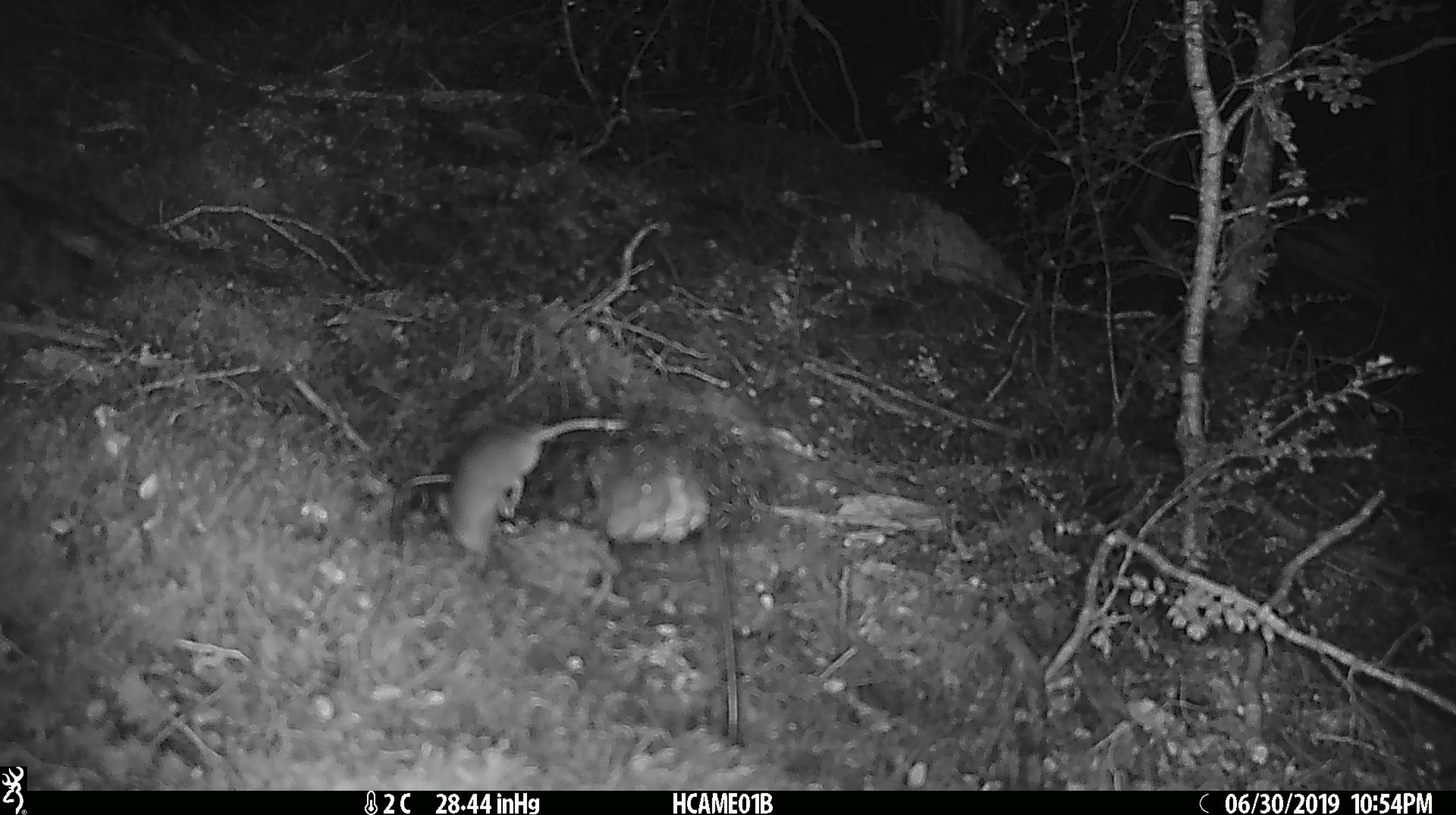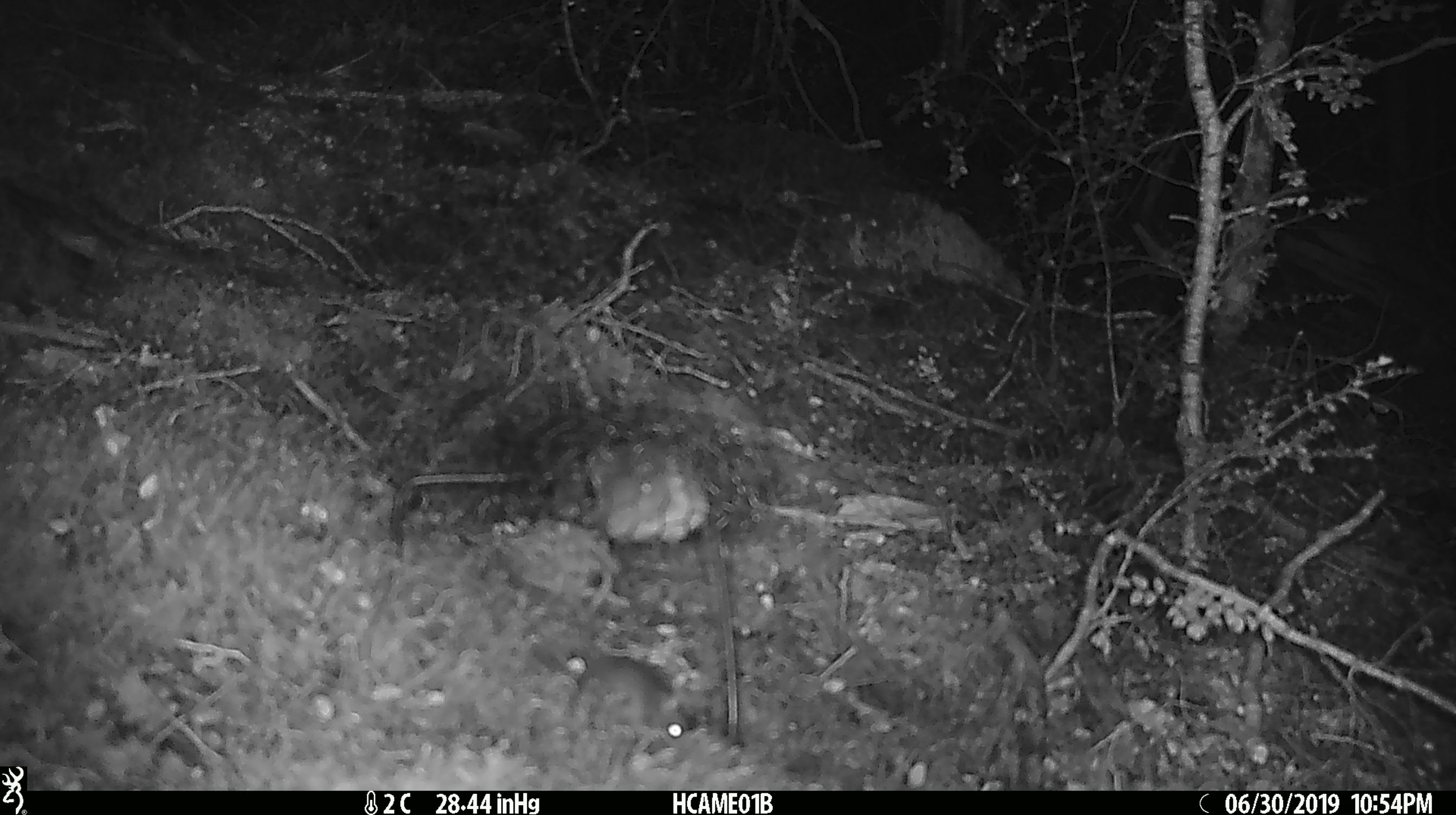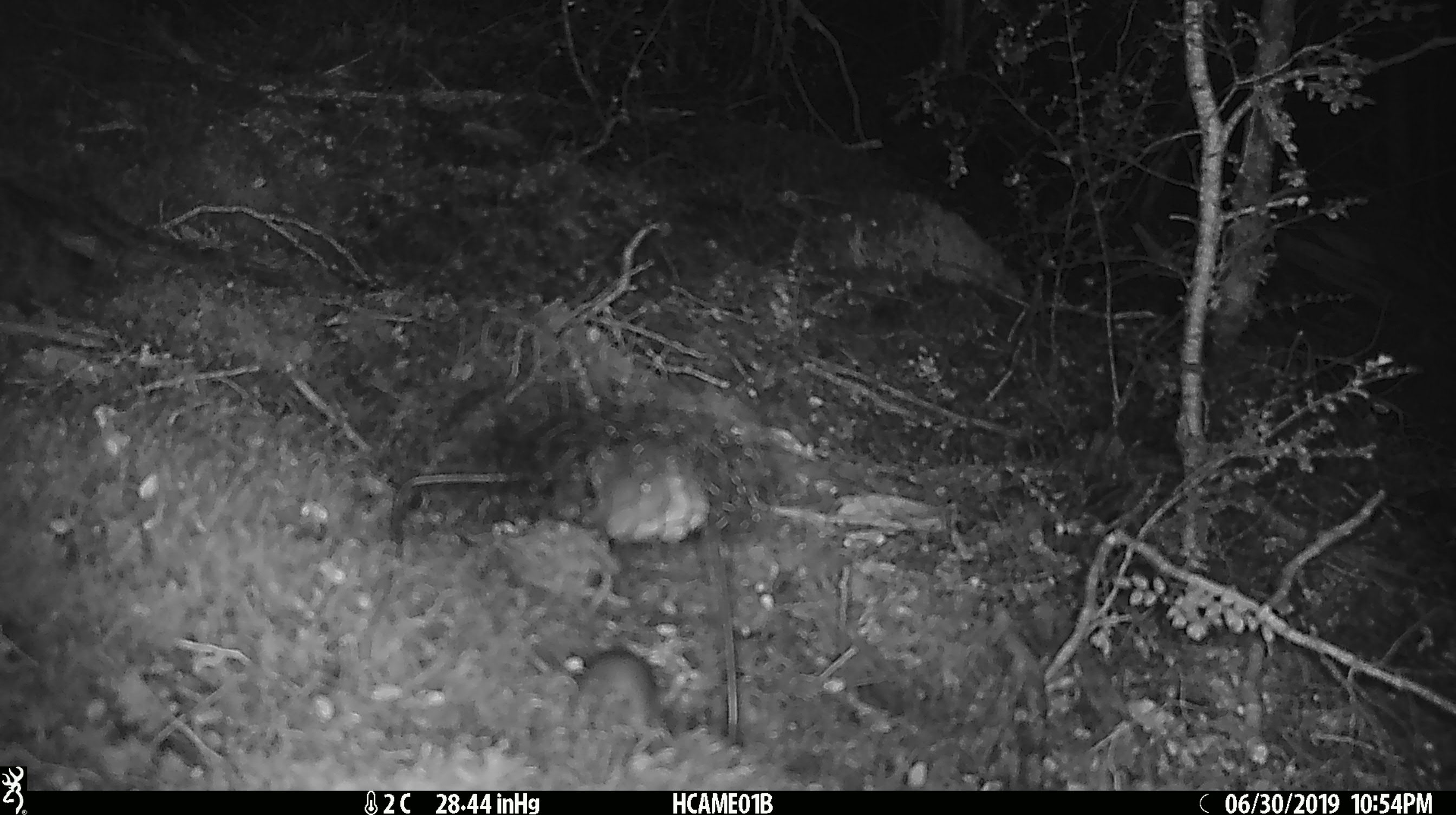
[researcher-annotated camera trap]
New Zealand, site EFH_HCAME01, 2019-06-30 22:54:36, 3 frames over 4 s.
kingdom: Animalia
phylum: Chordata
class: Mammalia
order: Rodentia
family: Muridae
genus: Mus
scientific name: Mus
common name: mouse